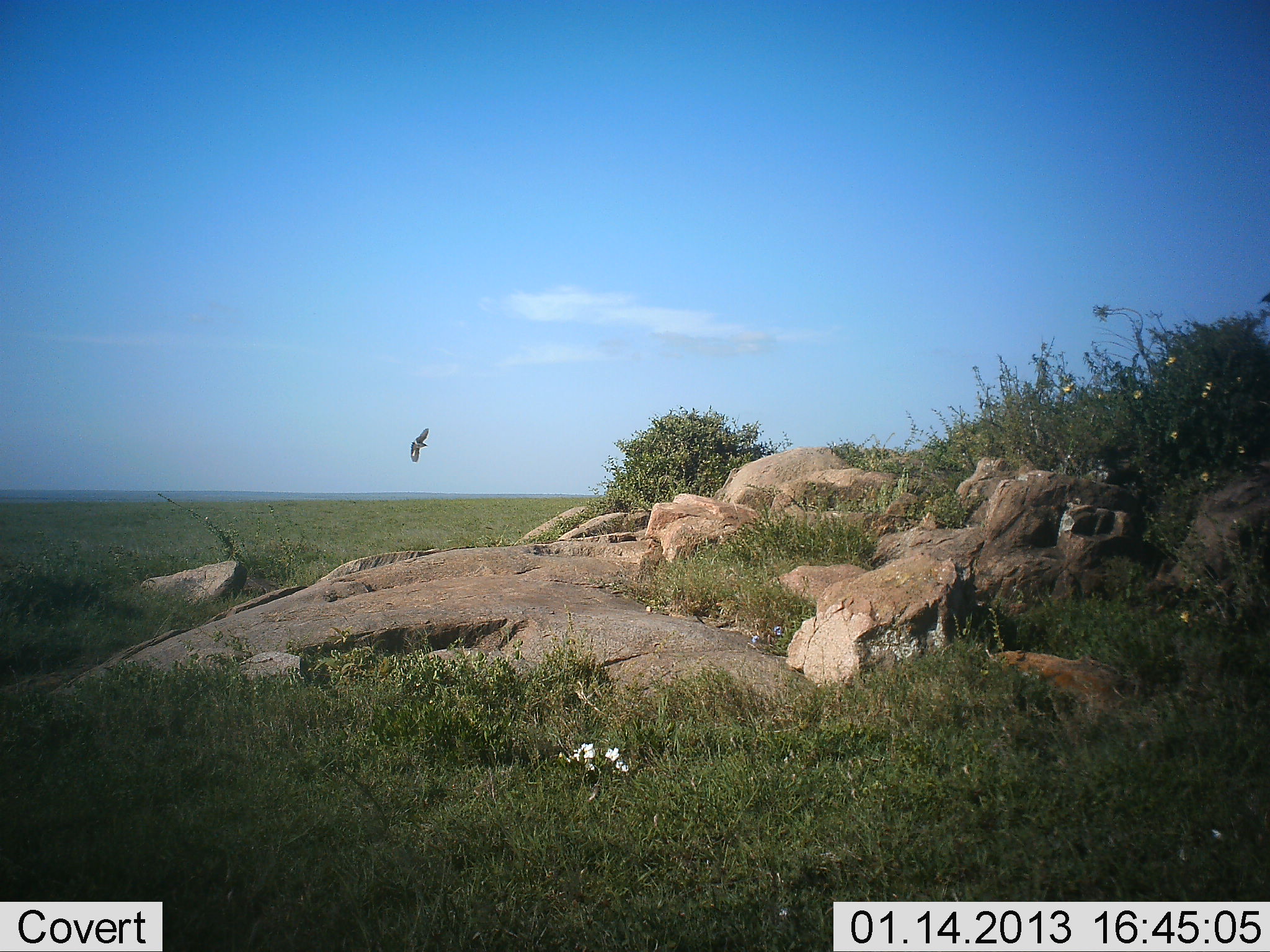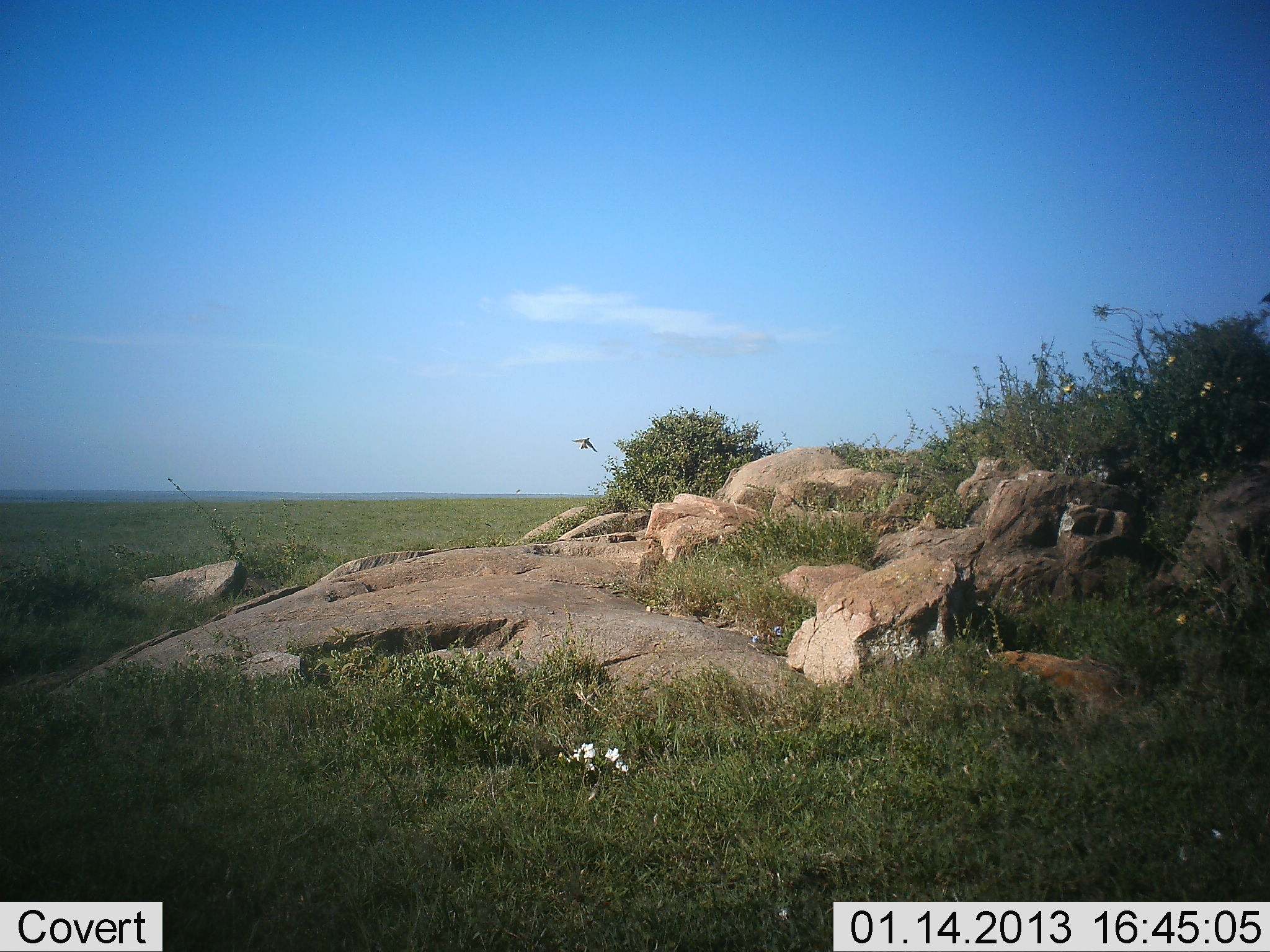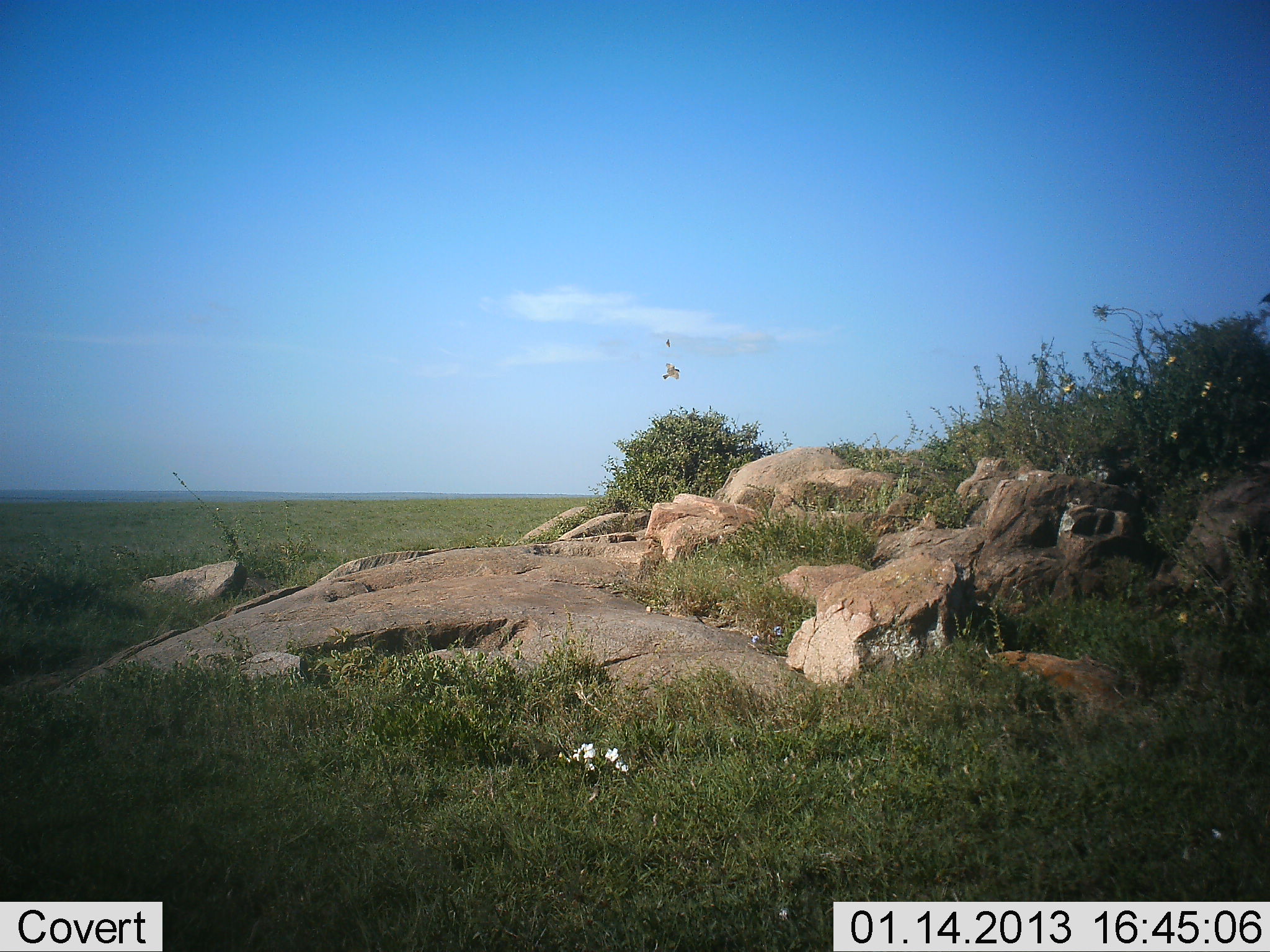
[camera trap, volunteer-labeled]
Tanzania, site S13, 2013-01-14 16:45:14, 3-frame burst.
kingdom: Animalia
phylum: Chordata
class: Aves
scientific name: Aves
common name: bird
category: otherbird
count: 1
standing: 7%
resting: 0%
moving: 100%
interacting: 7%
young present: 0%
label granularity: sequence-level